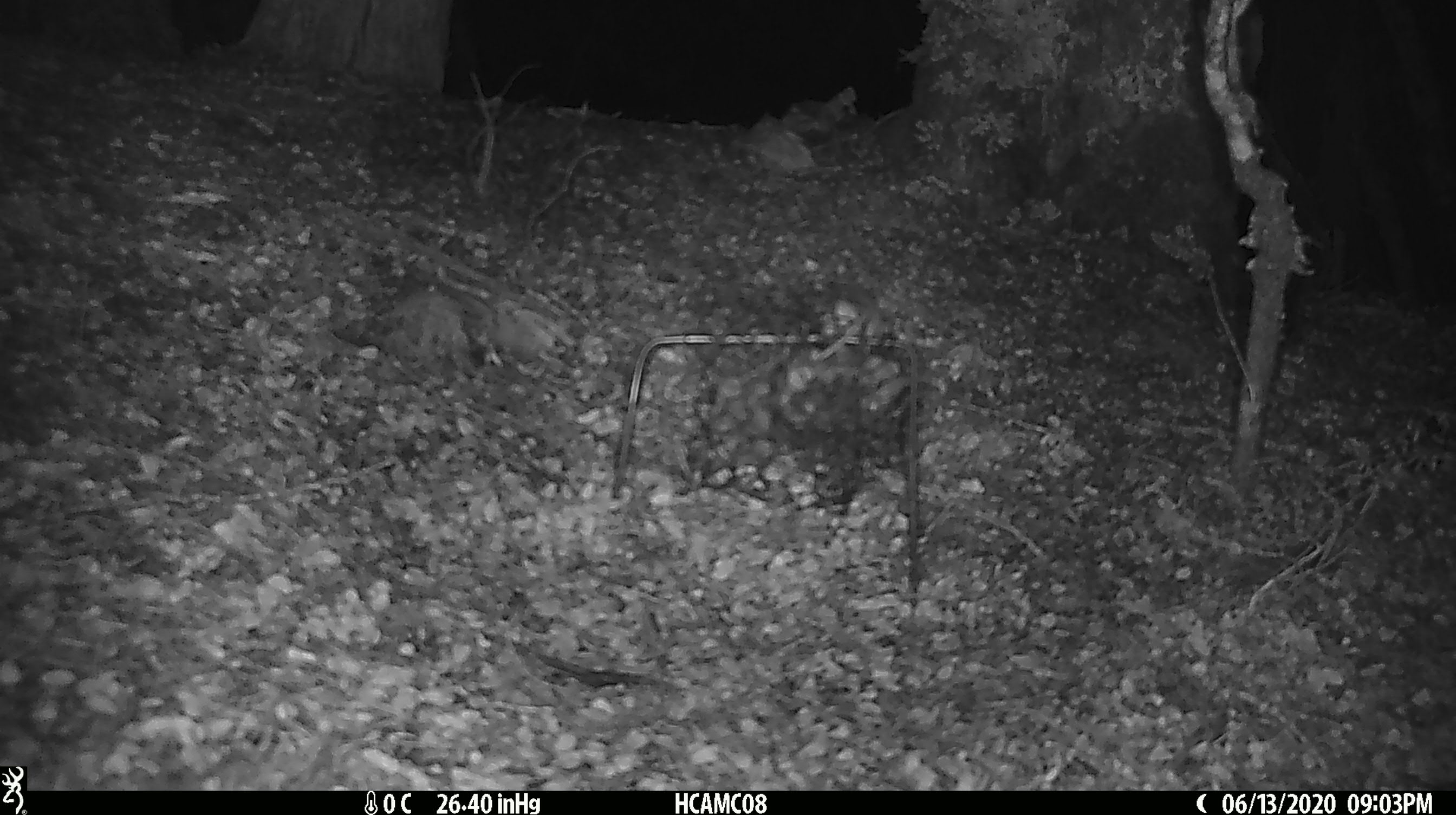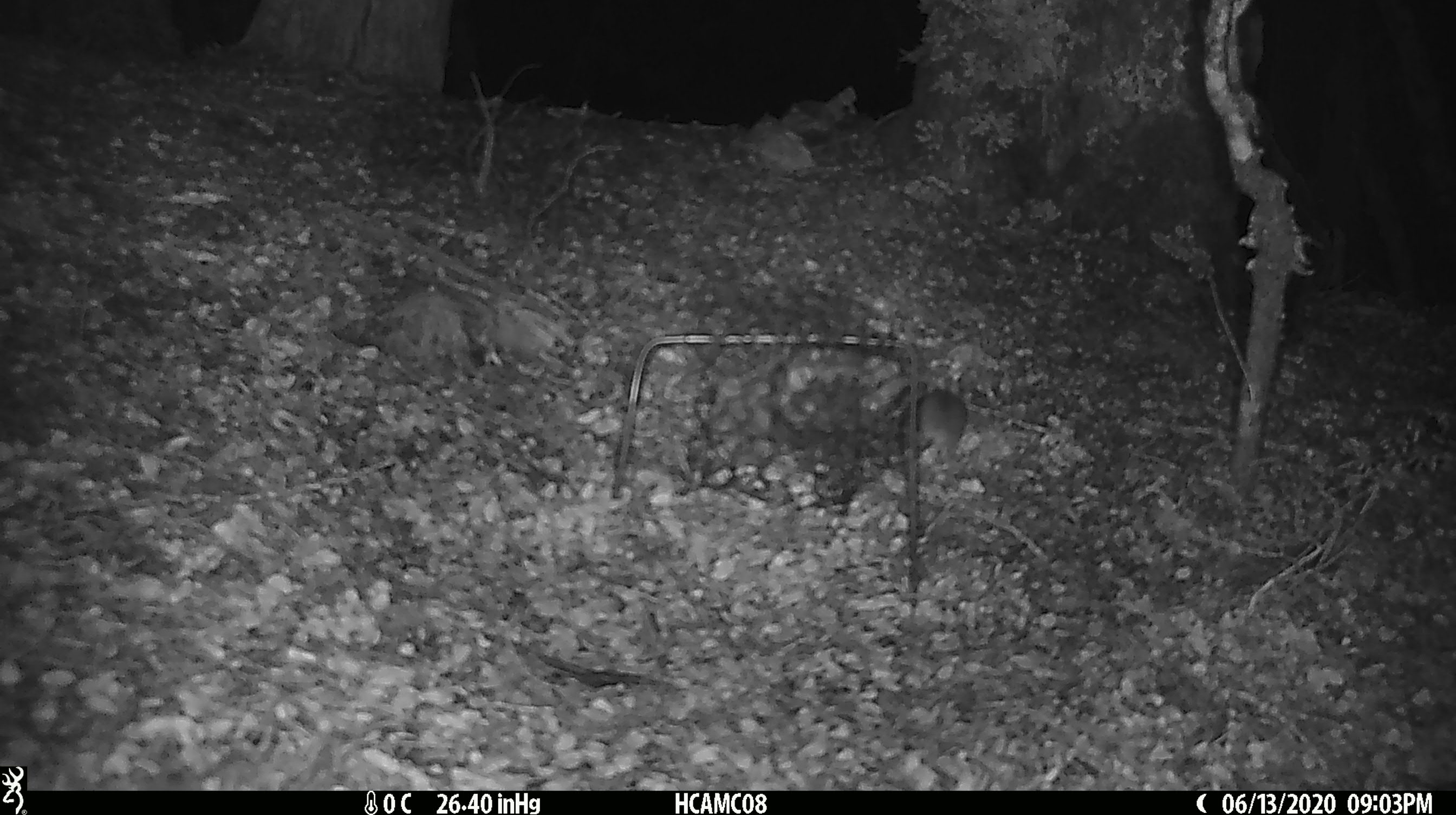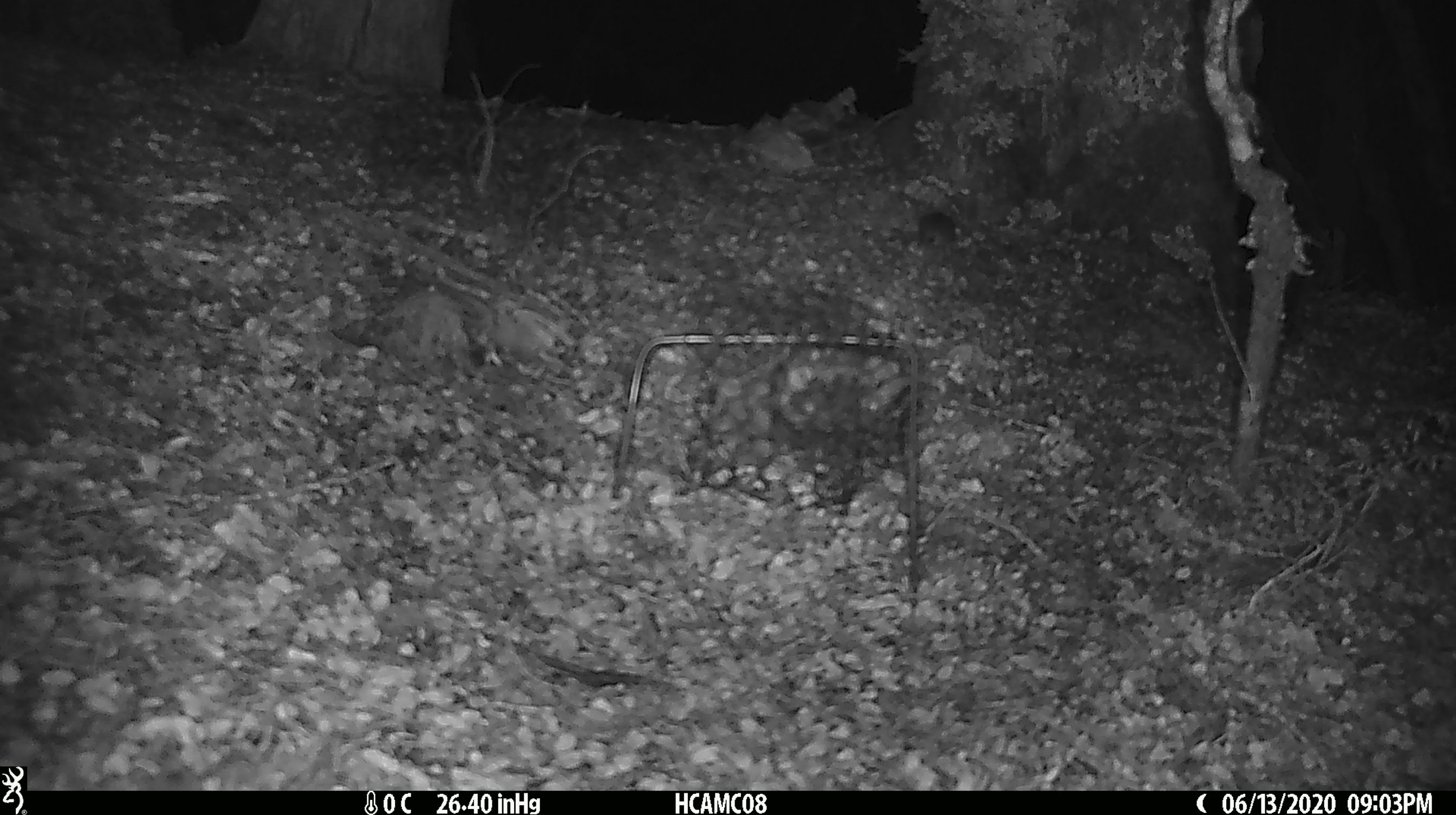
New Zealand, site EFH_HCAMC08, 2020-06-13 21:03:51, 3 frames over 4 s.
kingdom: Animalia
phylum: Chordata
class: Mammalia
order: Rodentia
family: Muridae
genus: Mus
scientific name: Mus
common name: mouse